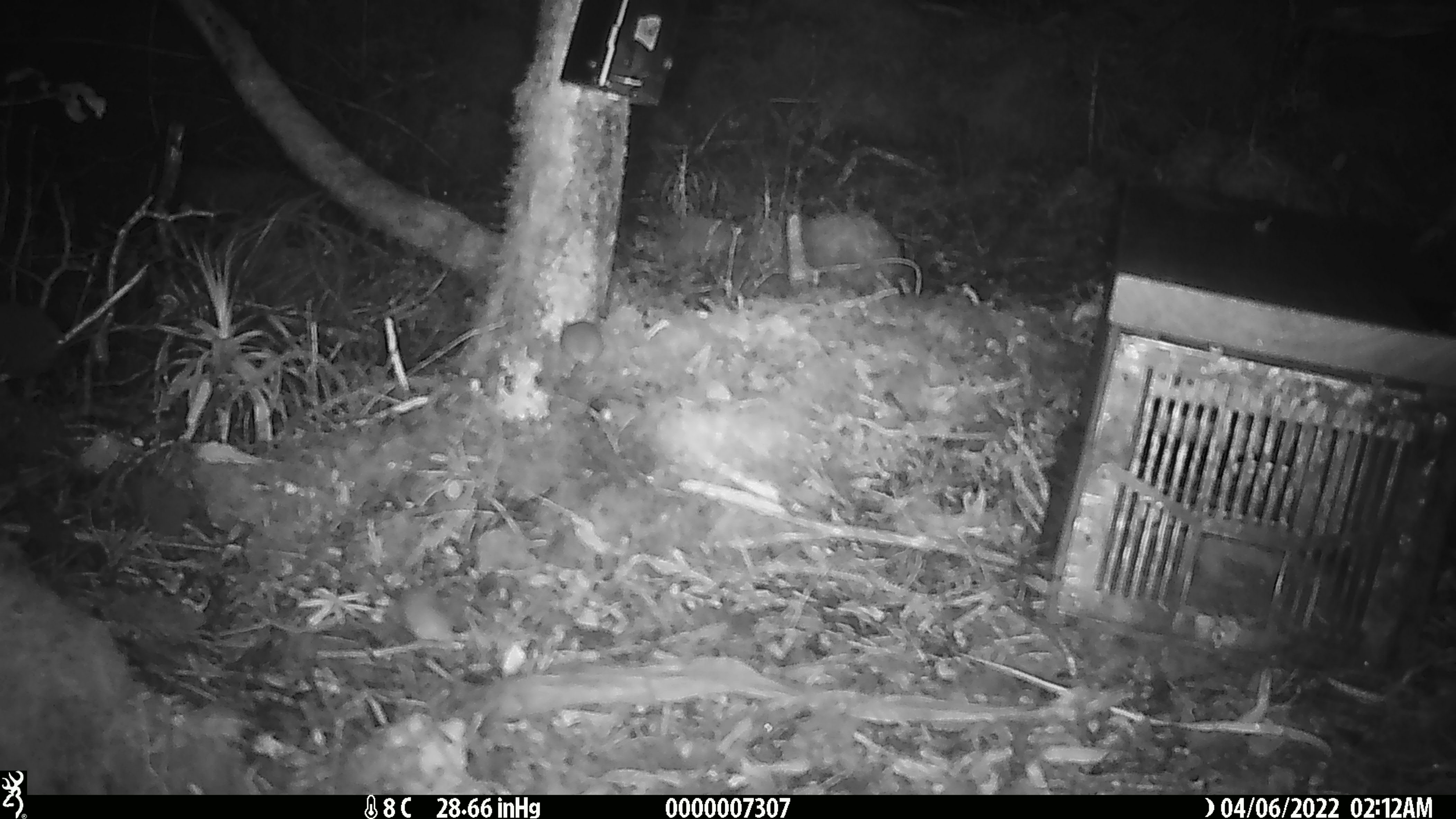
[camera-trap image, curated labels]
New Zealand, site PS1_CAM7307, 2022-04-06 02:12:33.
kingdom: Animalia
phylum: Chordata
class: Mammalia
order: Rodentia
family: Muridae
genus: Mus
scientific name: Mus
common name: mouse